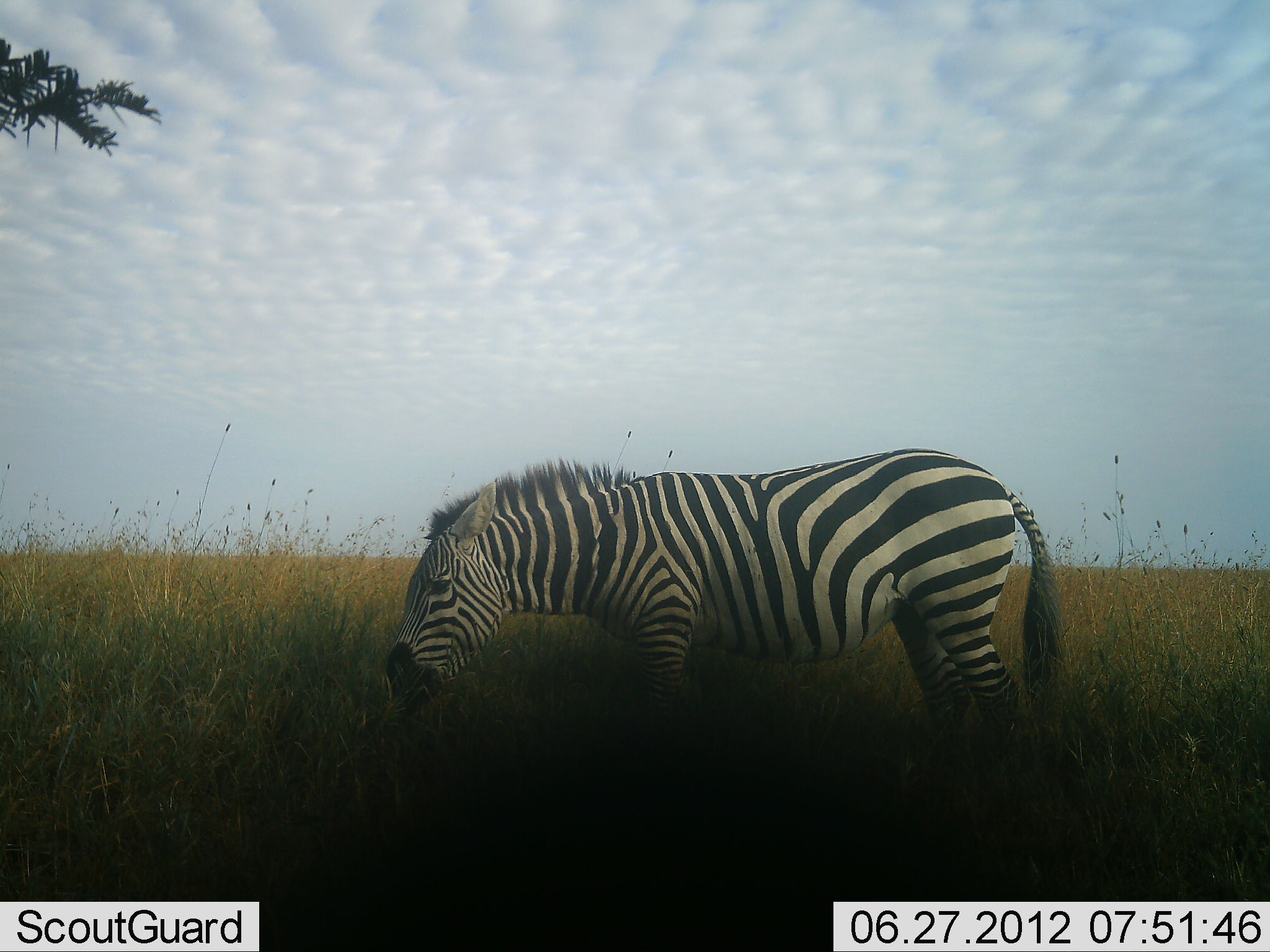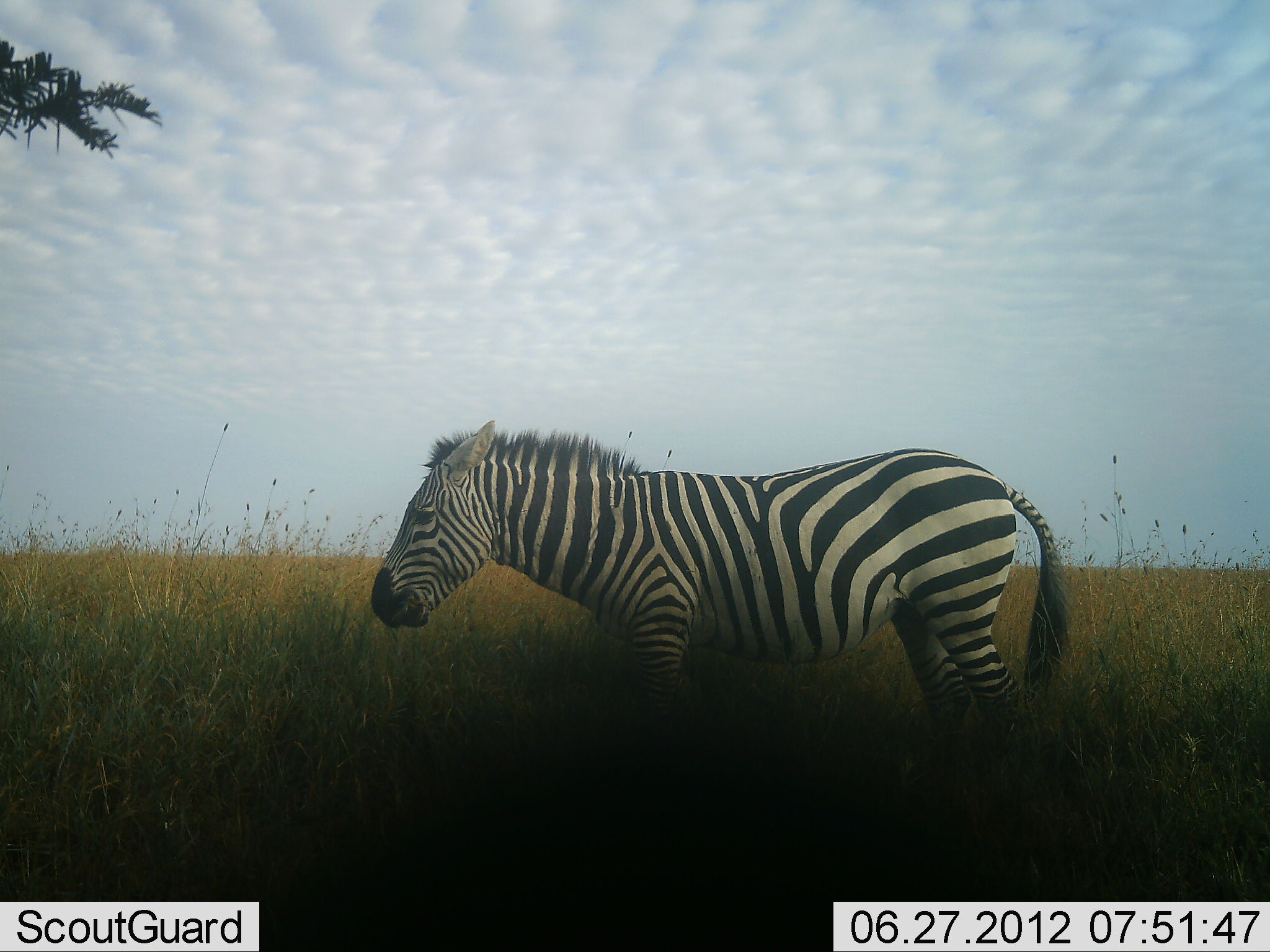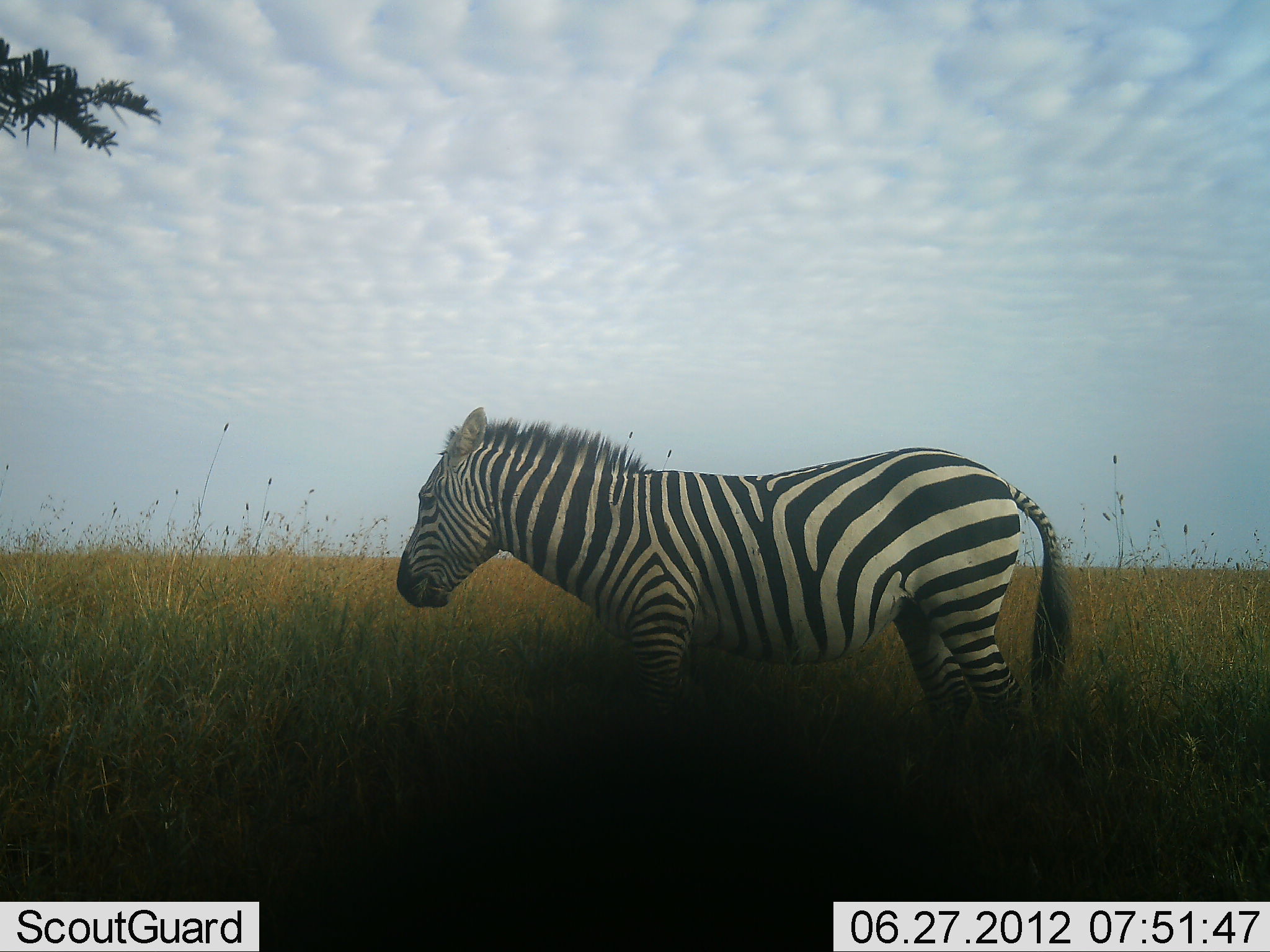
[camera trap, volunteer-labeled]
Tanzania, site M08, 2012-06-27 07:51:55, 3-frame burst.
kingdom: Animalia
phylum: Chordata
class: Mammalia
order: Perissodactyla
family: Equidae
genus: Equus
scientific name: Equus quagga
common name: plains zebra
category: zebra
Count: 1.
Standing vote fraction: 60%.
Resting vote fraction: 0%.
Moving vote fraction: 10%.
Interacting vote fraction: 0%.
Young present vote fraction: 0%.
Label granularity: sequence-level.